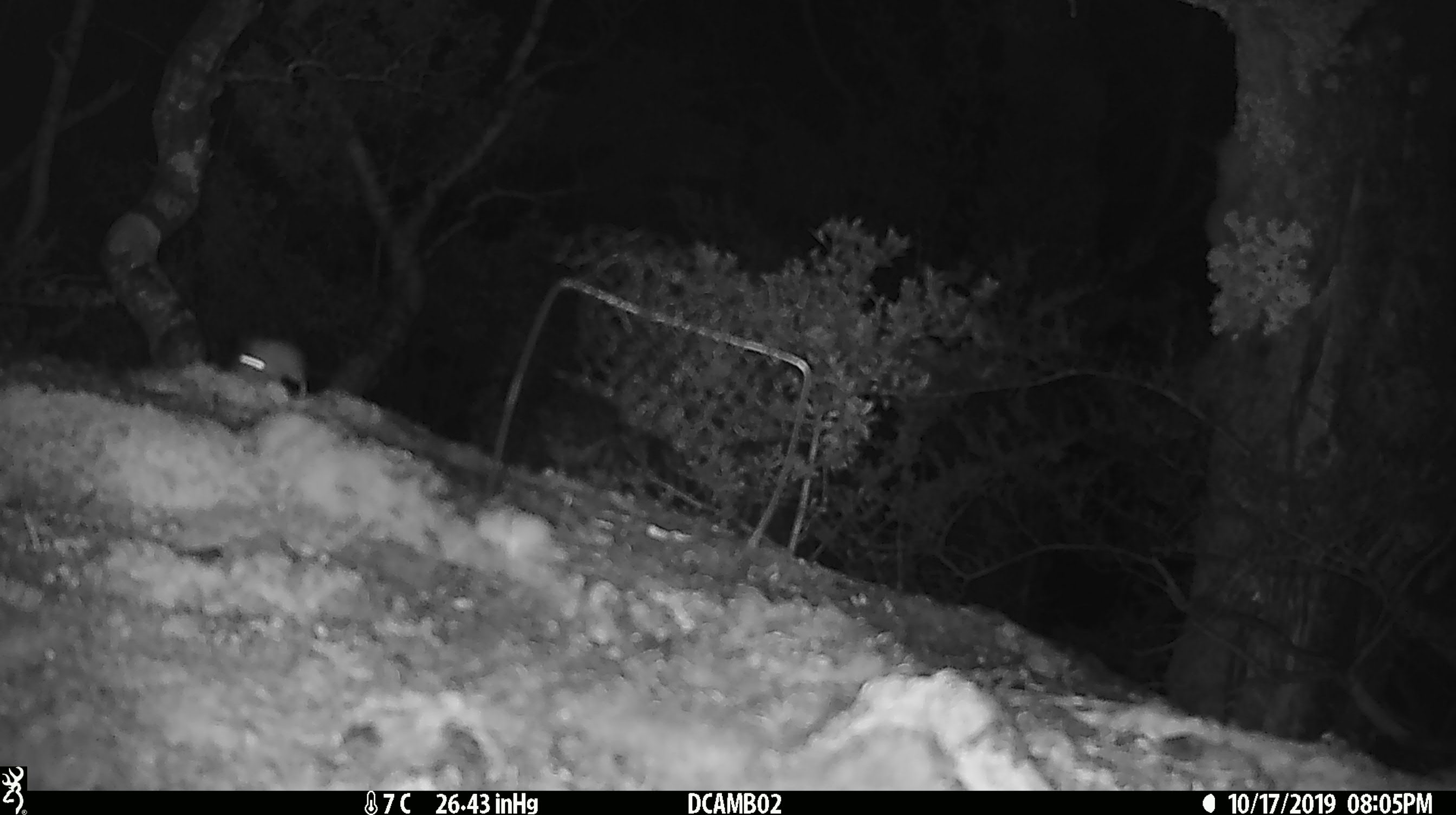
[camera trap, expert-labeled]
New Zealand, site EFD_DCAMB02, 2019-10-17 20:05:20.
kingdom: Animalia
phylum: Chordata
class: Mammalia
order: Rodentia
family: Muridae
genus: Mus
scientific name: Mus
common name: mouse